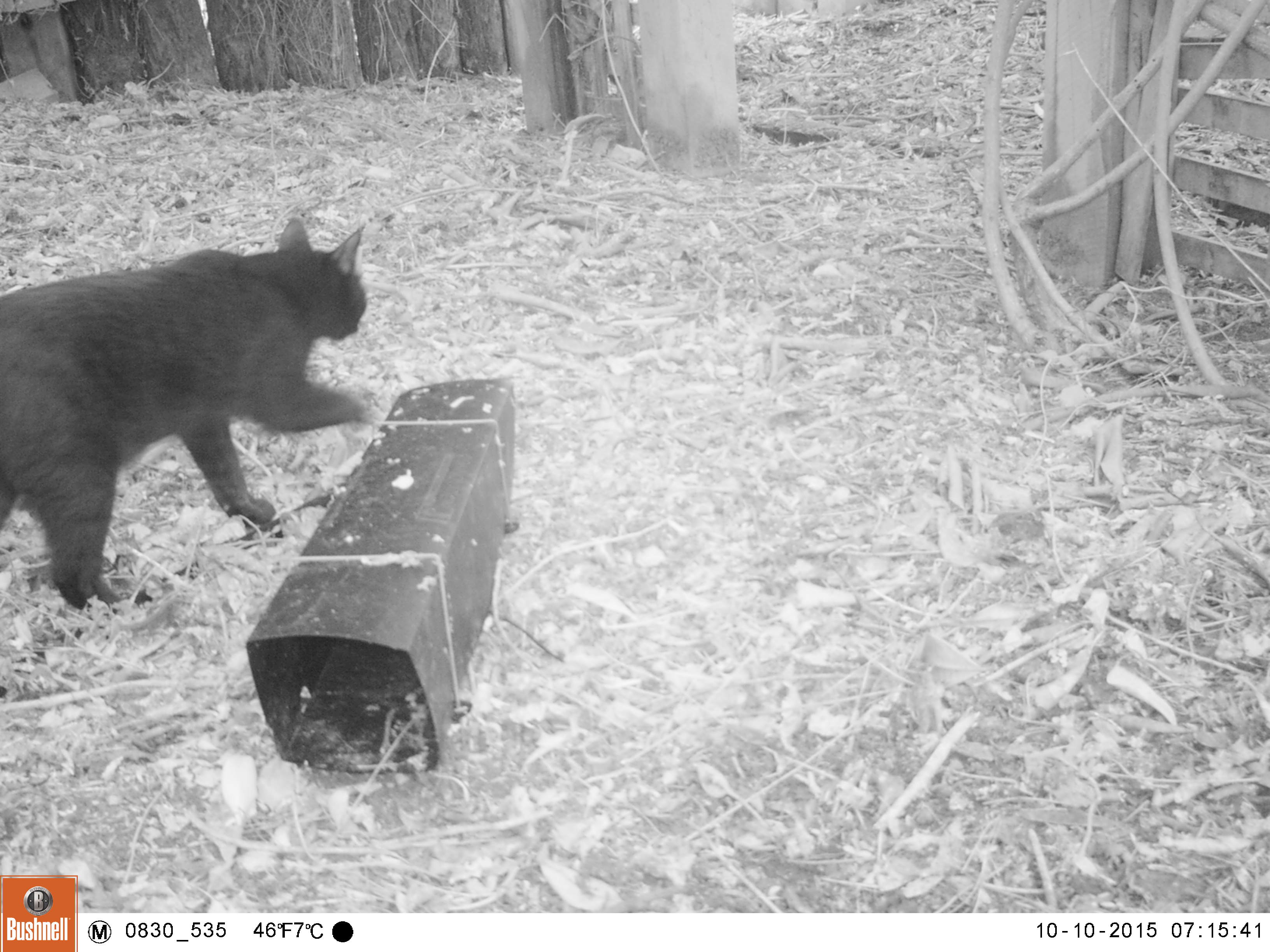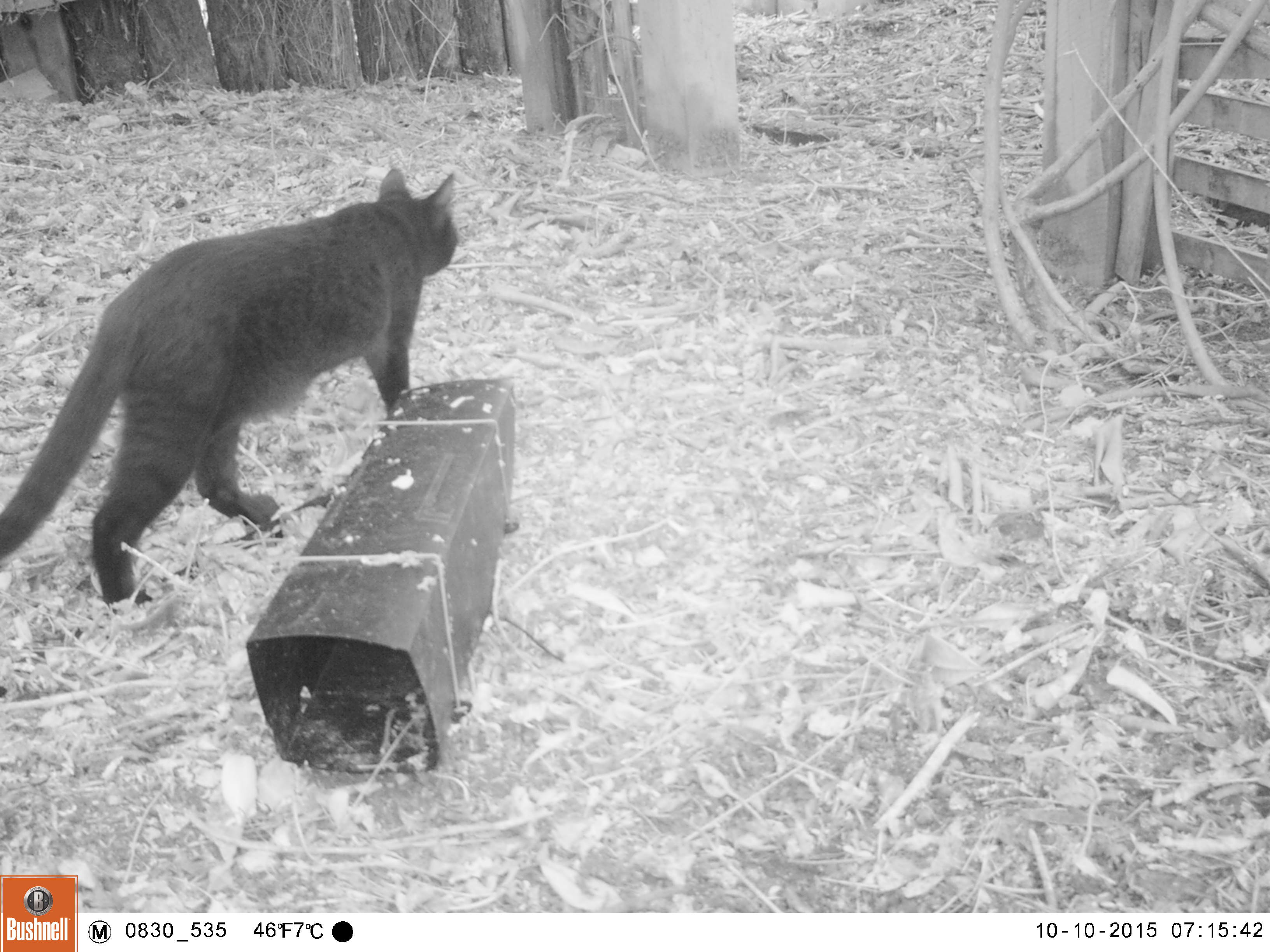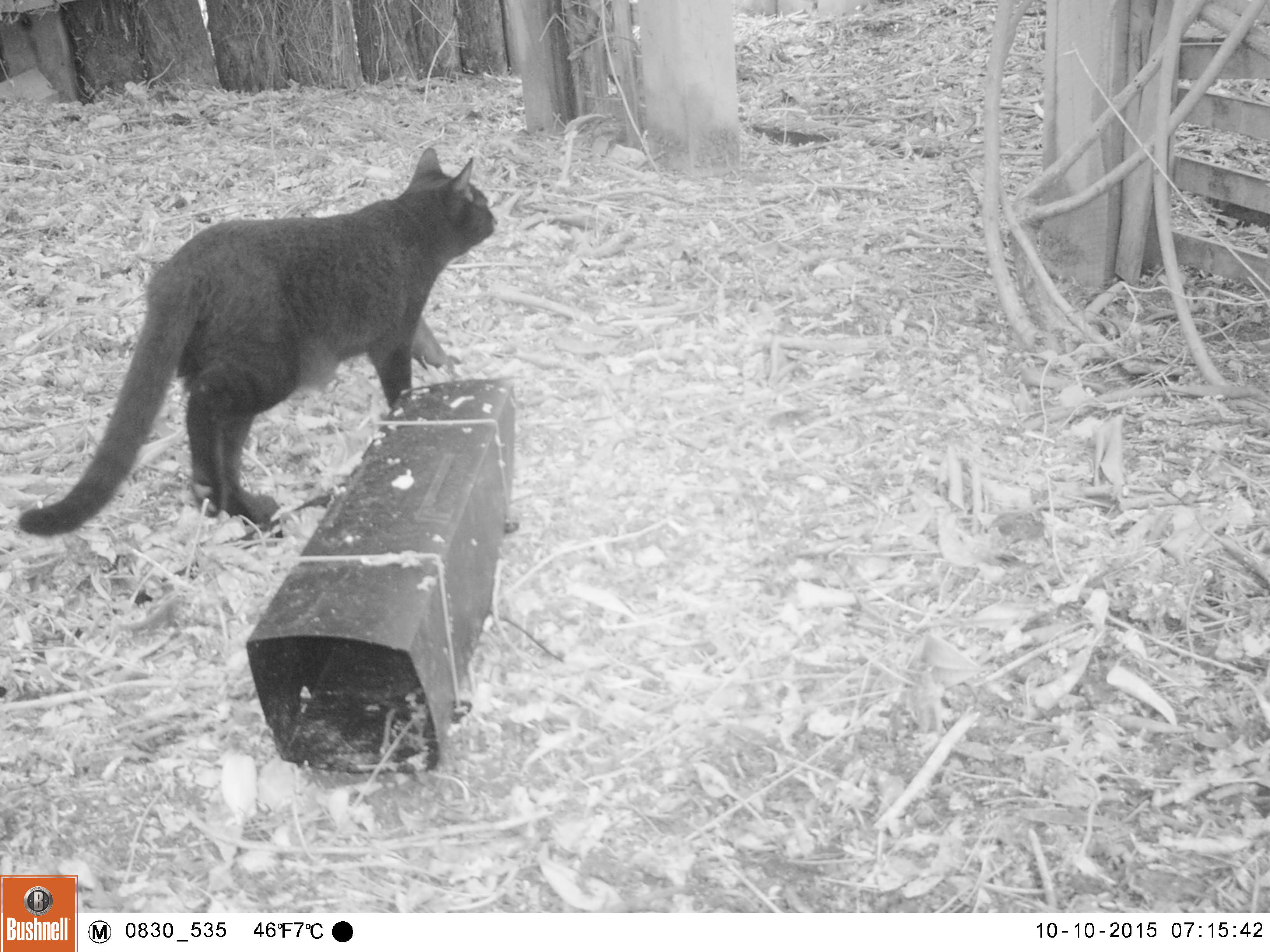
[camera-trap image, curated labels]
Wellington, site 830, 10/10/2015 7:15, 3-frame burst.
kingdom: Animalia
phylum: Chordata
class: Mammalia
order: Carnivora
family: Felidae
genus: Felis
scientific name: Felis catus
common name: cat